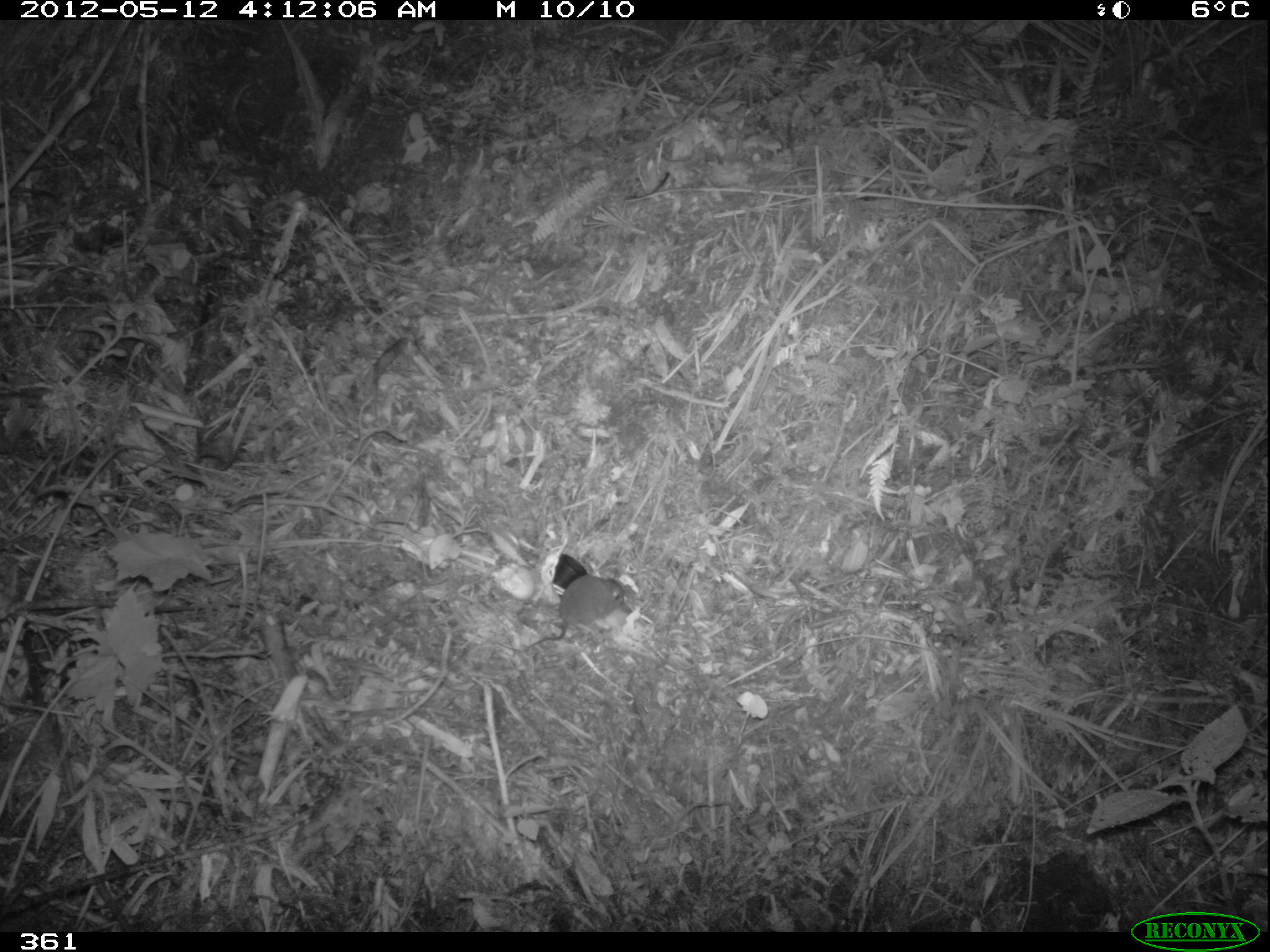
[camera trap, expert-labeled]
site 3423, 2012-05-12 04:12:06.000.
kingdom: Animalia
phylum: Chordata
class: Mammalia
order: Rodentia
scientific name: Rodentia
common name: rodents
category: unknown rodent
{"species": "unknown rodent (rodents) (Rodentia)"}